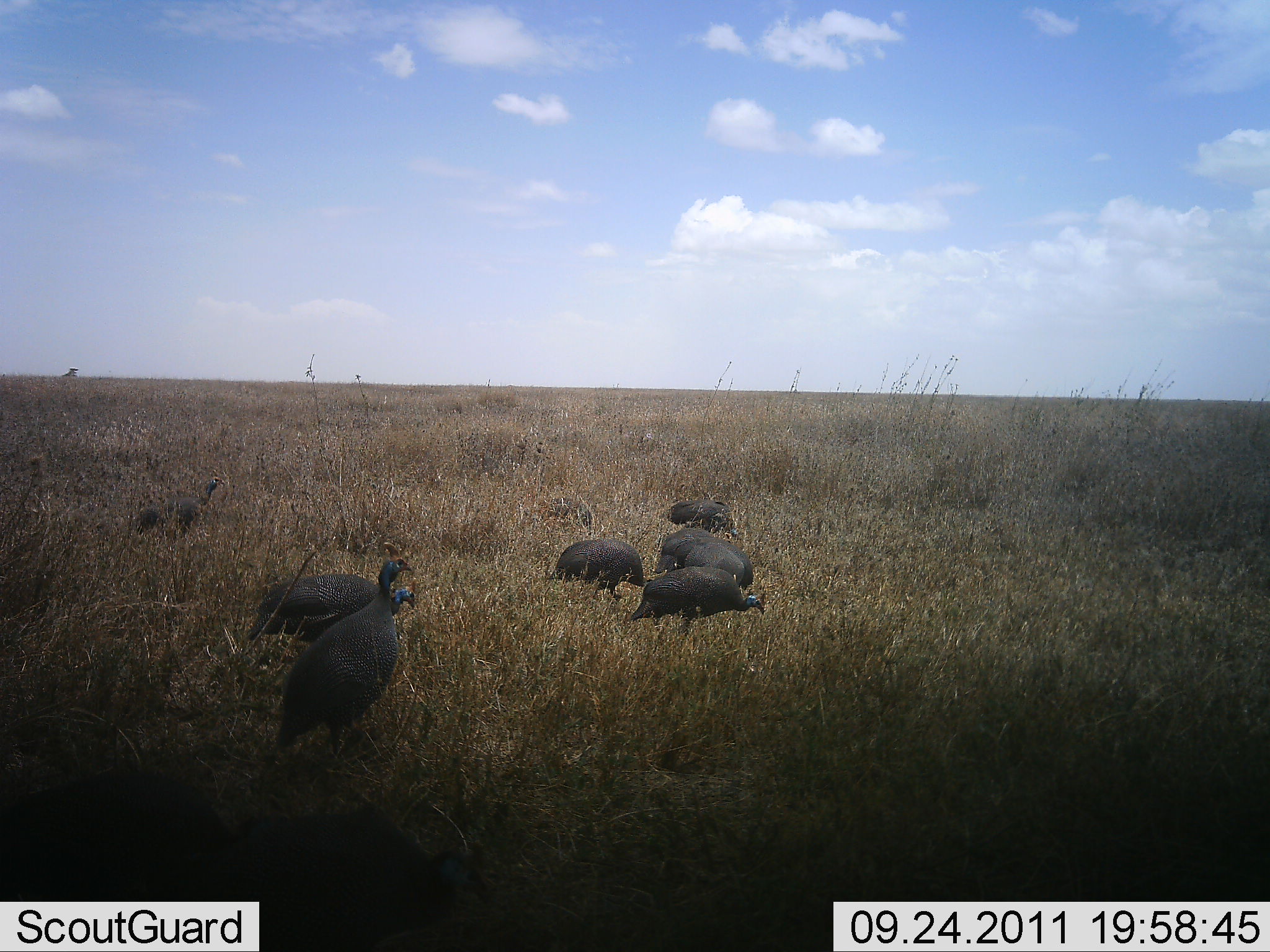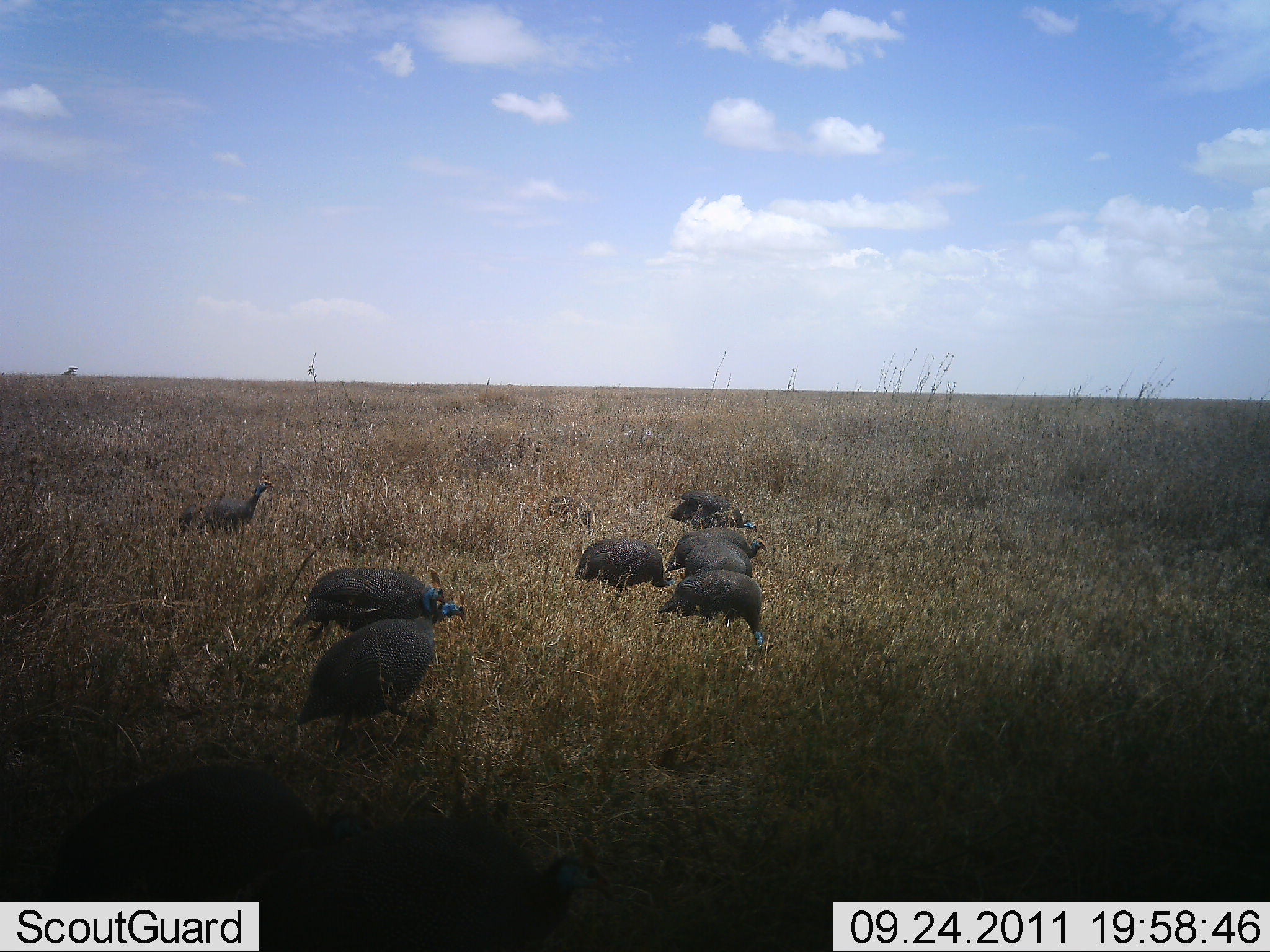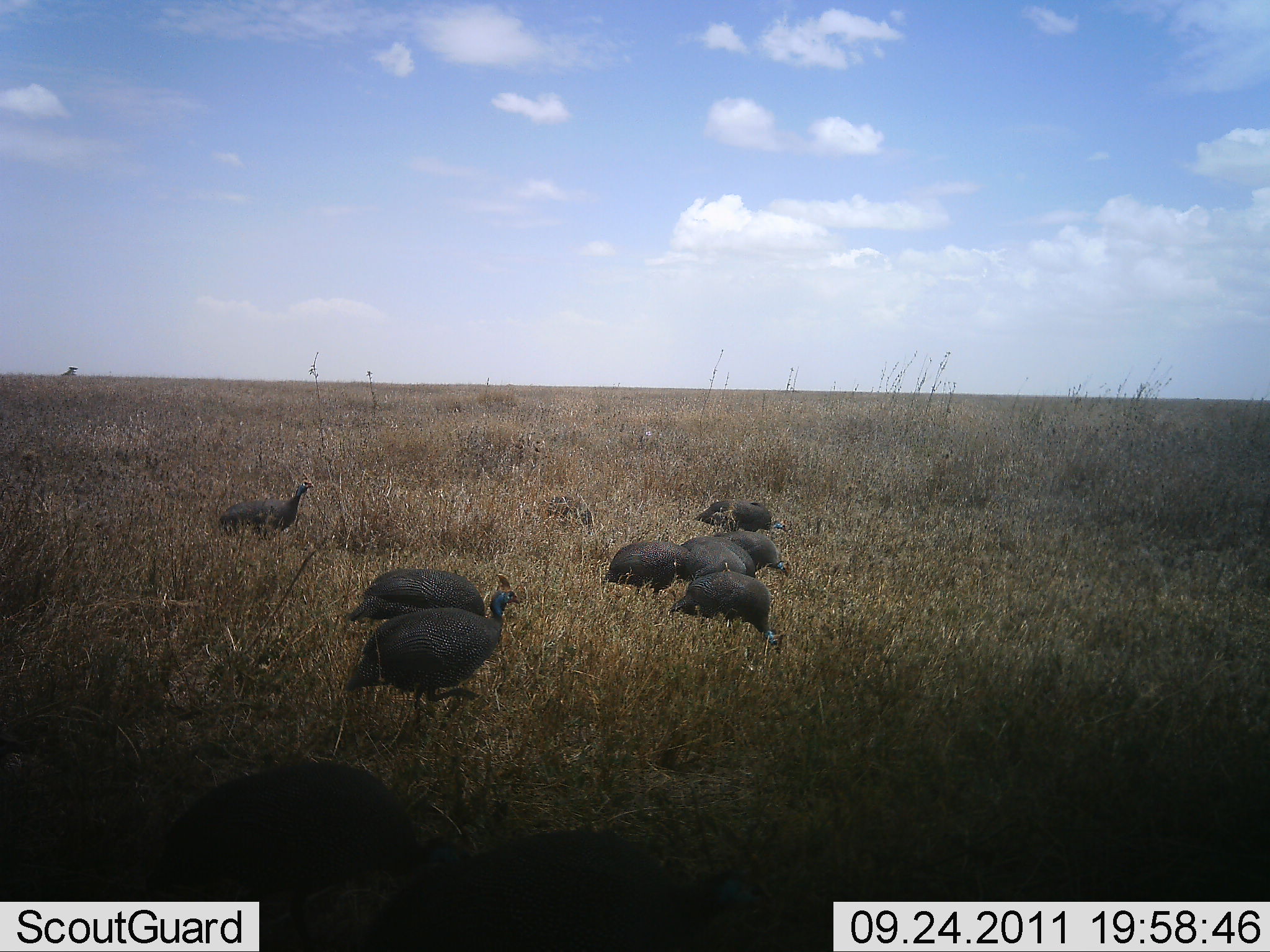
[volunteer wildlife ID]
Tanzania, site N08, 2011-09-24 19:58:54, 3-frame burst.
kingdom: Animalia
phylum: Chordata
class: Aves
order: Galliformes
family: Numididae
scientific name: Numididae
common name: guinea fowl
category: guineafowl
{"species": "guineafowl (guinea fowl) (Numididae)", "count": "9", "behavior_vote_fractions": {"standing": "17%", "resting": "0%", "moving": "67%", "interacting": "0%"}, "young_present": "0%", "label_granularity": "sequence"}